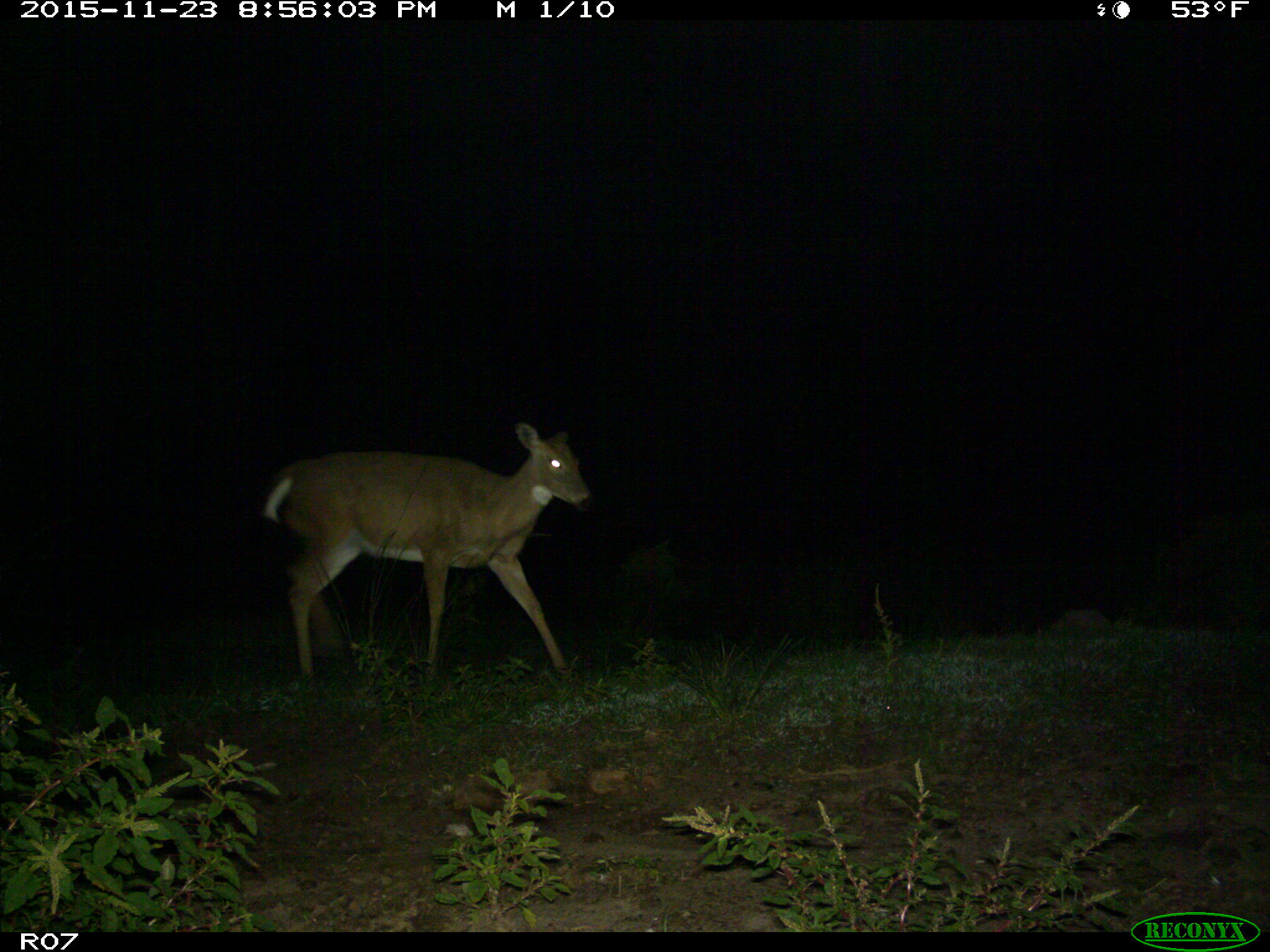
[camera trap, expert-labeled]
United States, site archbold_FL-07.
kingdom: Animalia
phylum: Chordata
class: Mammalia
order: Artiodactyla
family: Cervidae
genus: Odocoileus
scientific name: Odocoileus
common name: deer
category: unidentified deer